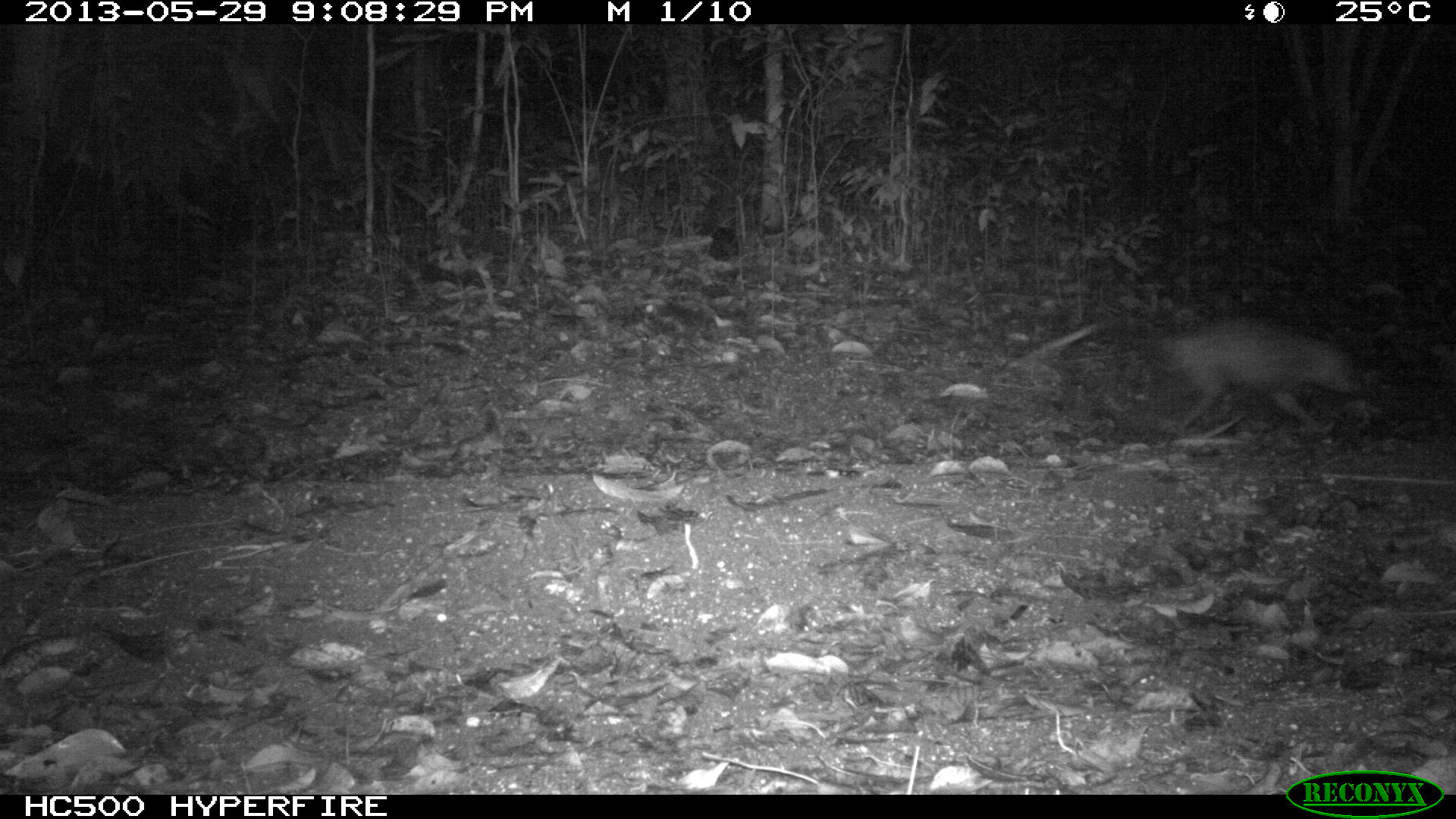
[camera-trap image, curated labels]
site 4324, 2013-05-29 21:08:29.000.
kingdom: Animalia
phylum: Chordata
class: Mammalia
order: Didelphimorphia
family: Didelphidae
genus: Didelphis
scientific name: Didelphis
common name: american opossums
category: didelphis sp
Didelphis sp (american opossums) (Didelphis), count 1.